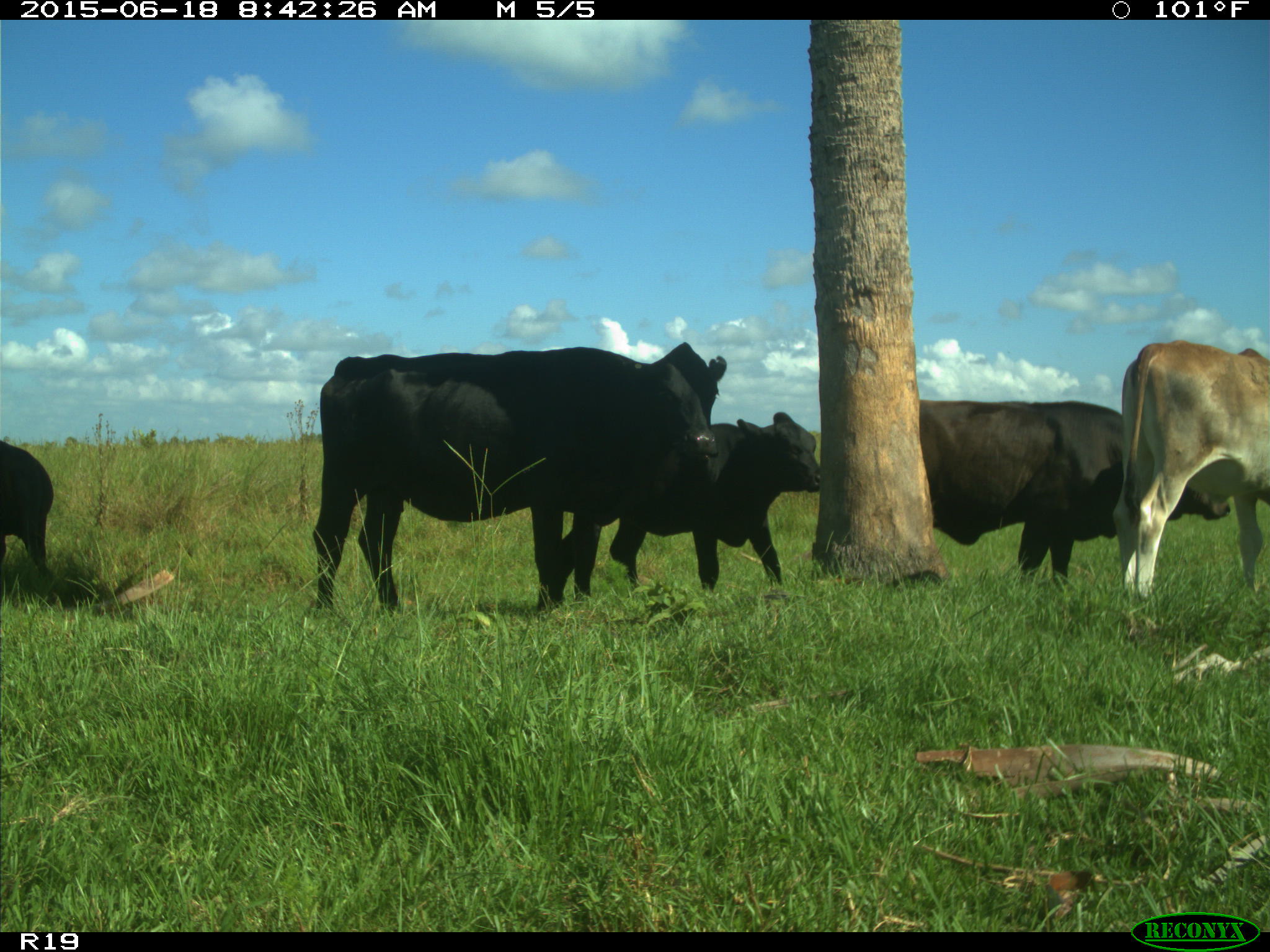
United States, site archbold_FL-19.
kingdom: Animalia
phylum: Chordata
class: Mammalia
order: Artiodactyla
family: Bovidae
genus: Bos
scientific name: Bos taurus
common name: domestic cow